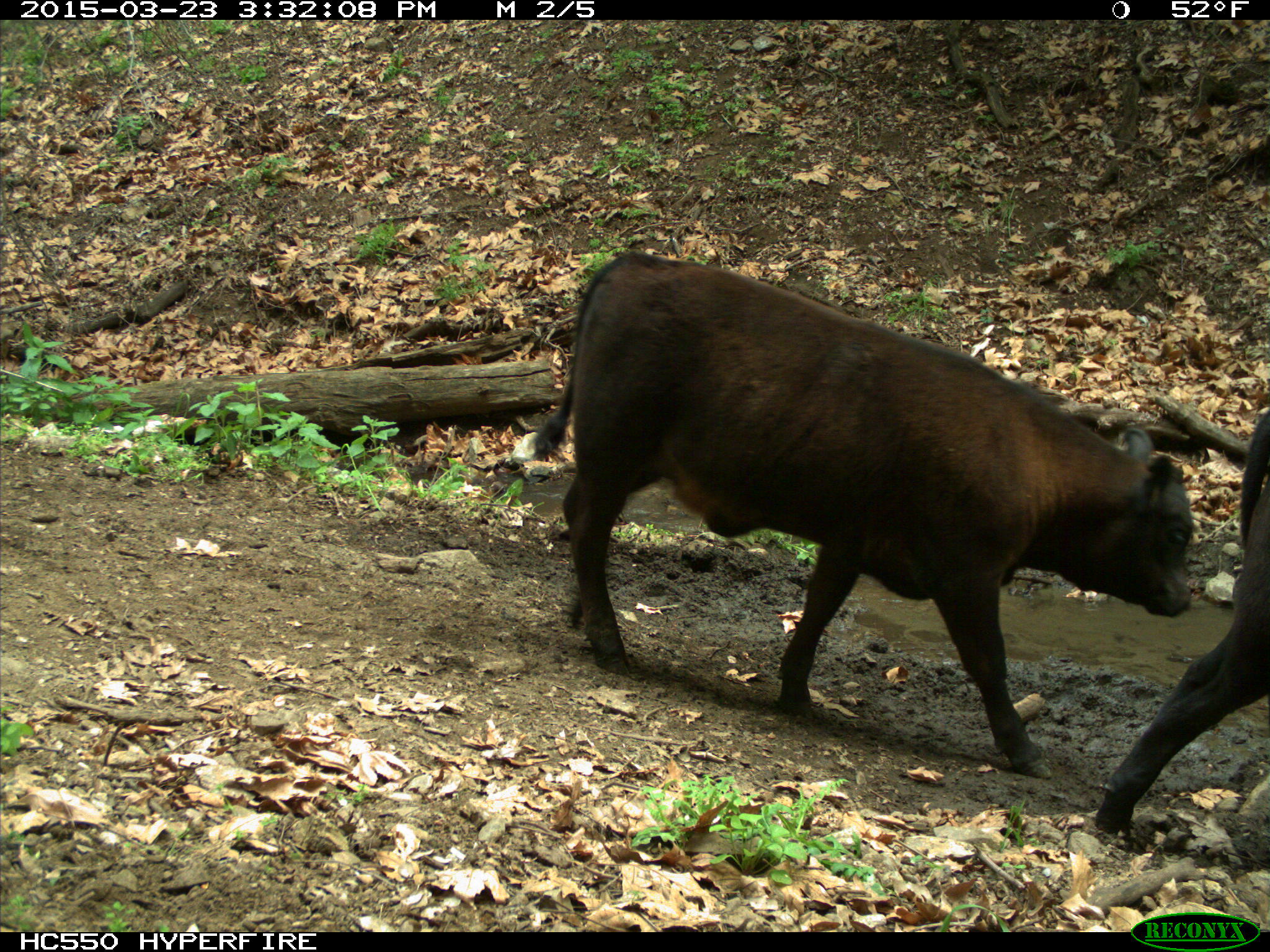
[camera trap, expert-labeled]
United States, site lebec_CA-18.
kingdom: Animalia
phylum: Chordata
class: Mammalia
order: Artiodactyla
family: Bovidae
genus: Bos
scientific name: Bos taurus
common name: domestic cow